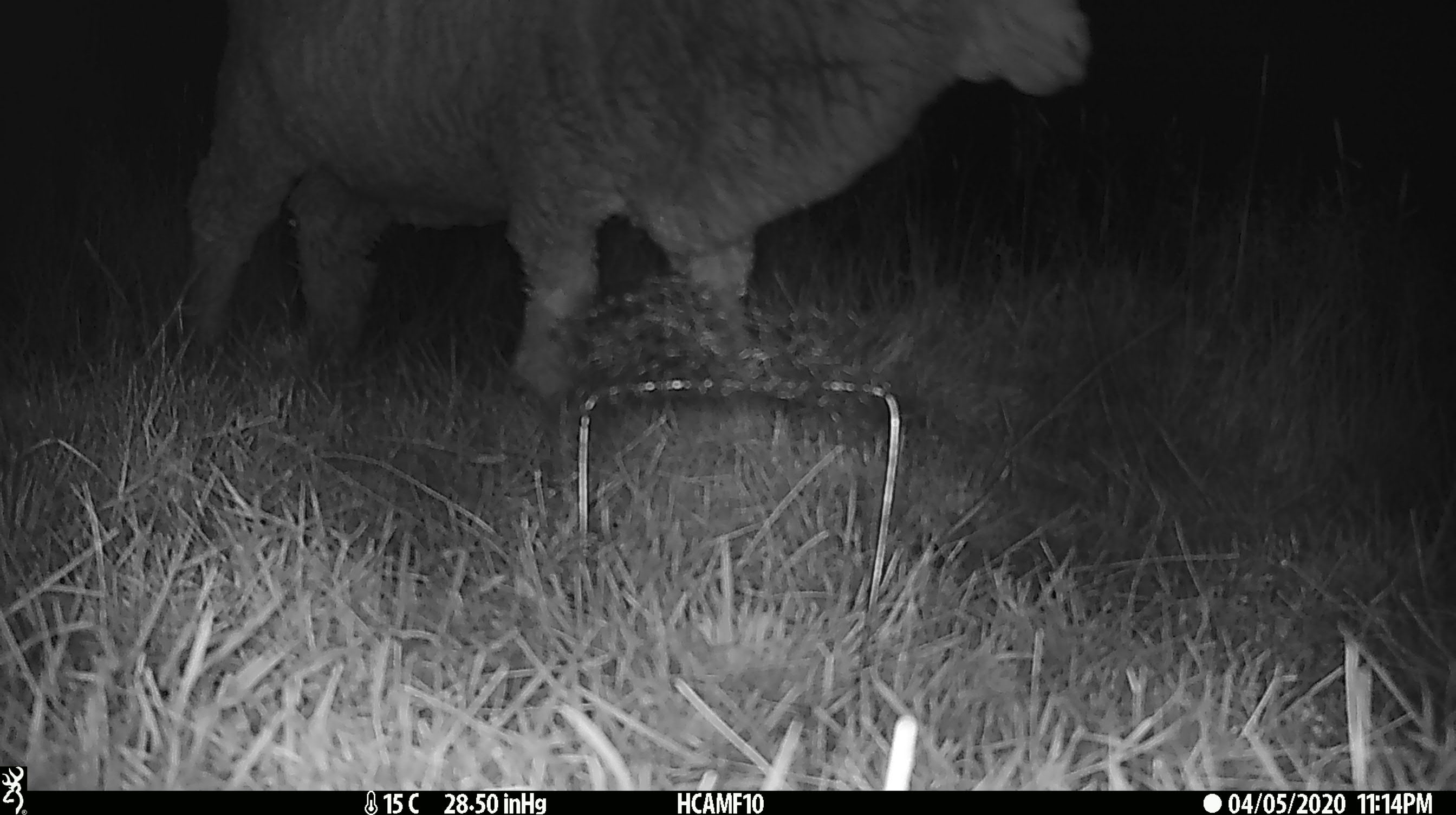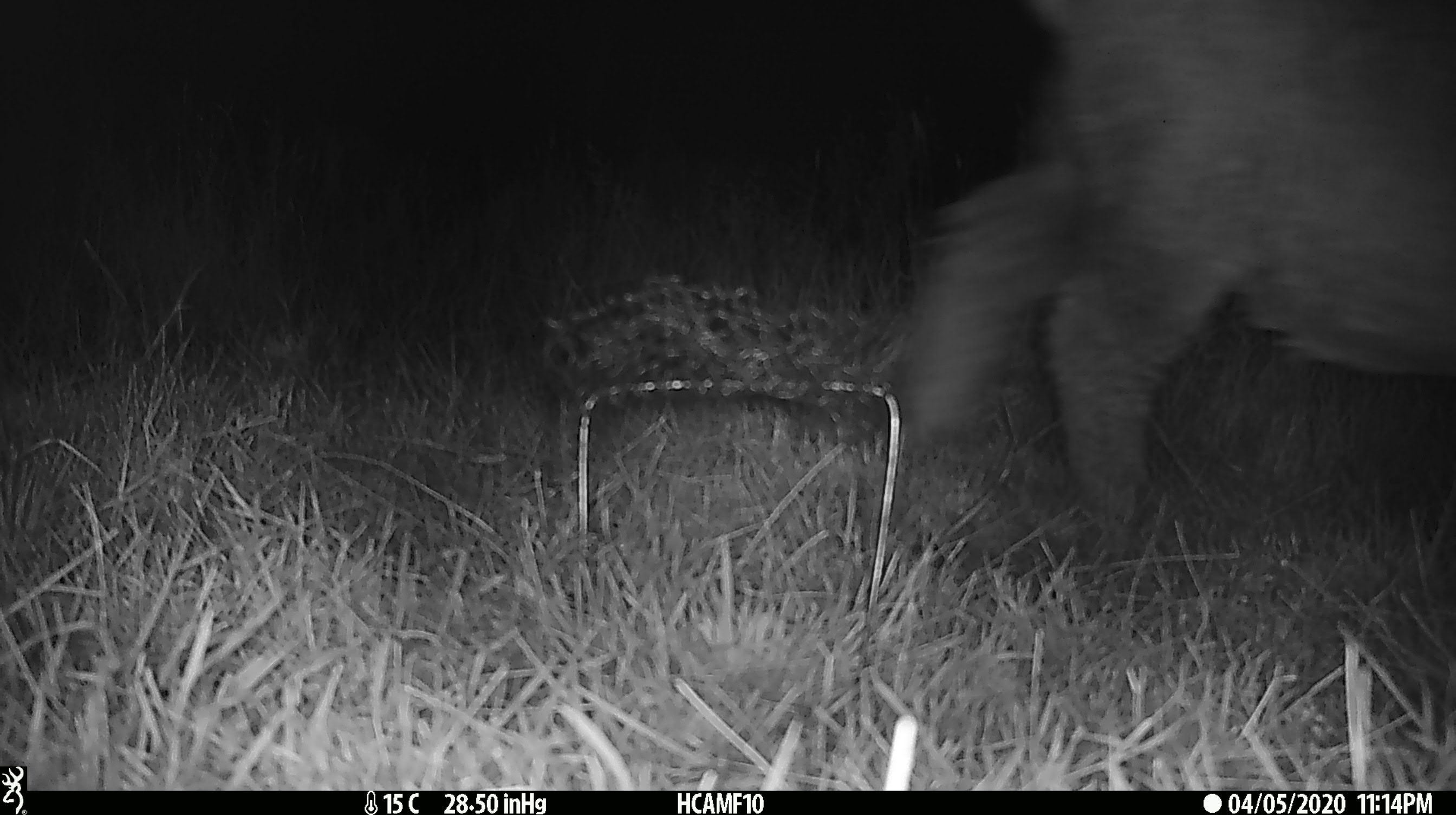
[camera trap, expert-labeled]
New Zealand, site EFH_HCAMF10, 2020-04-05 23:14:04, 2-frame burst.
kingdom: Animalia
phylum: Chordata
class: Mammalia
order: Artiodactyla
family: Bovidae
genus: Ovis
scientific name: Ovis aries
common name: domestic sheep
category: sheep